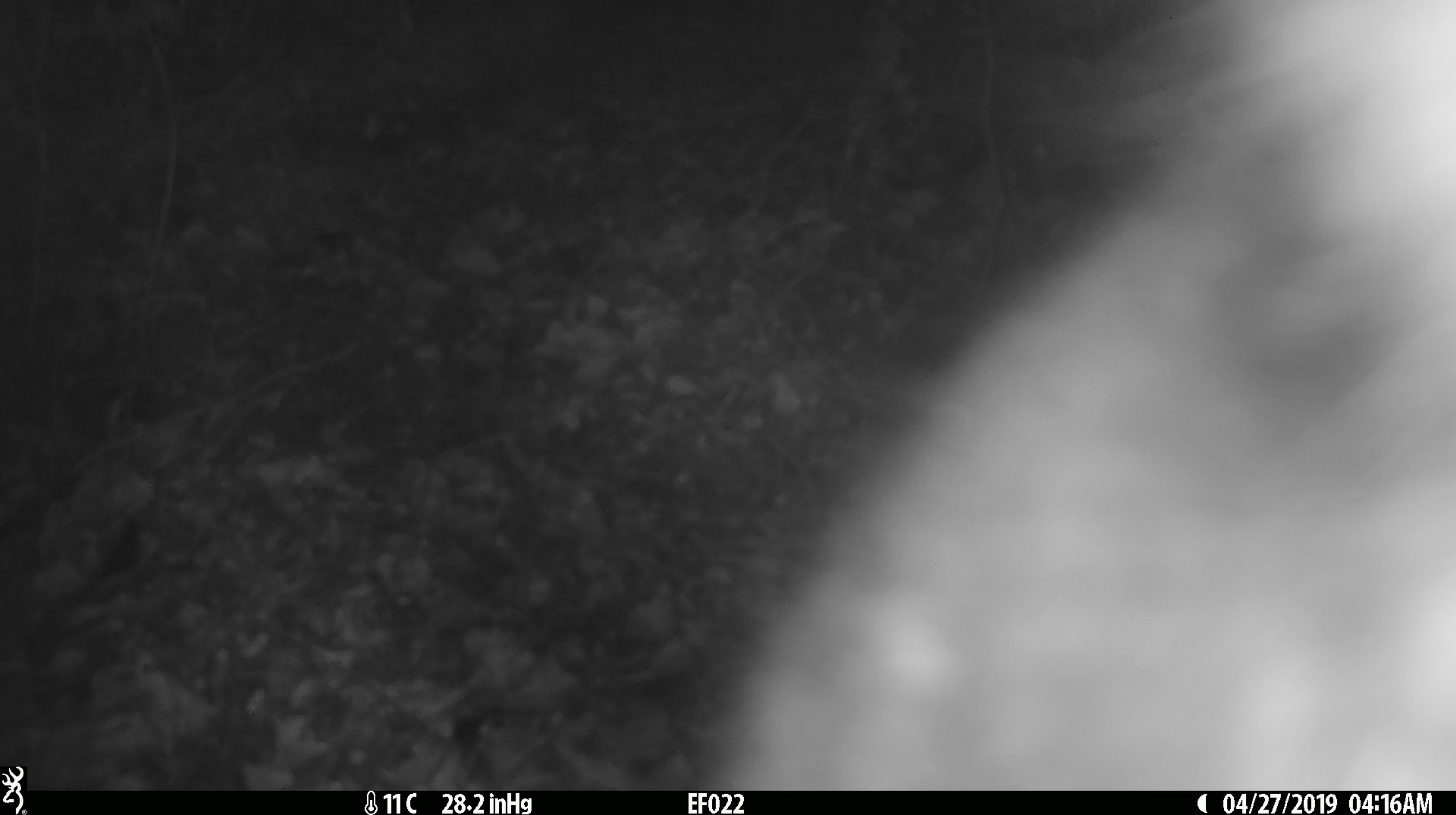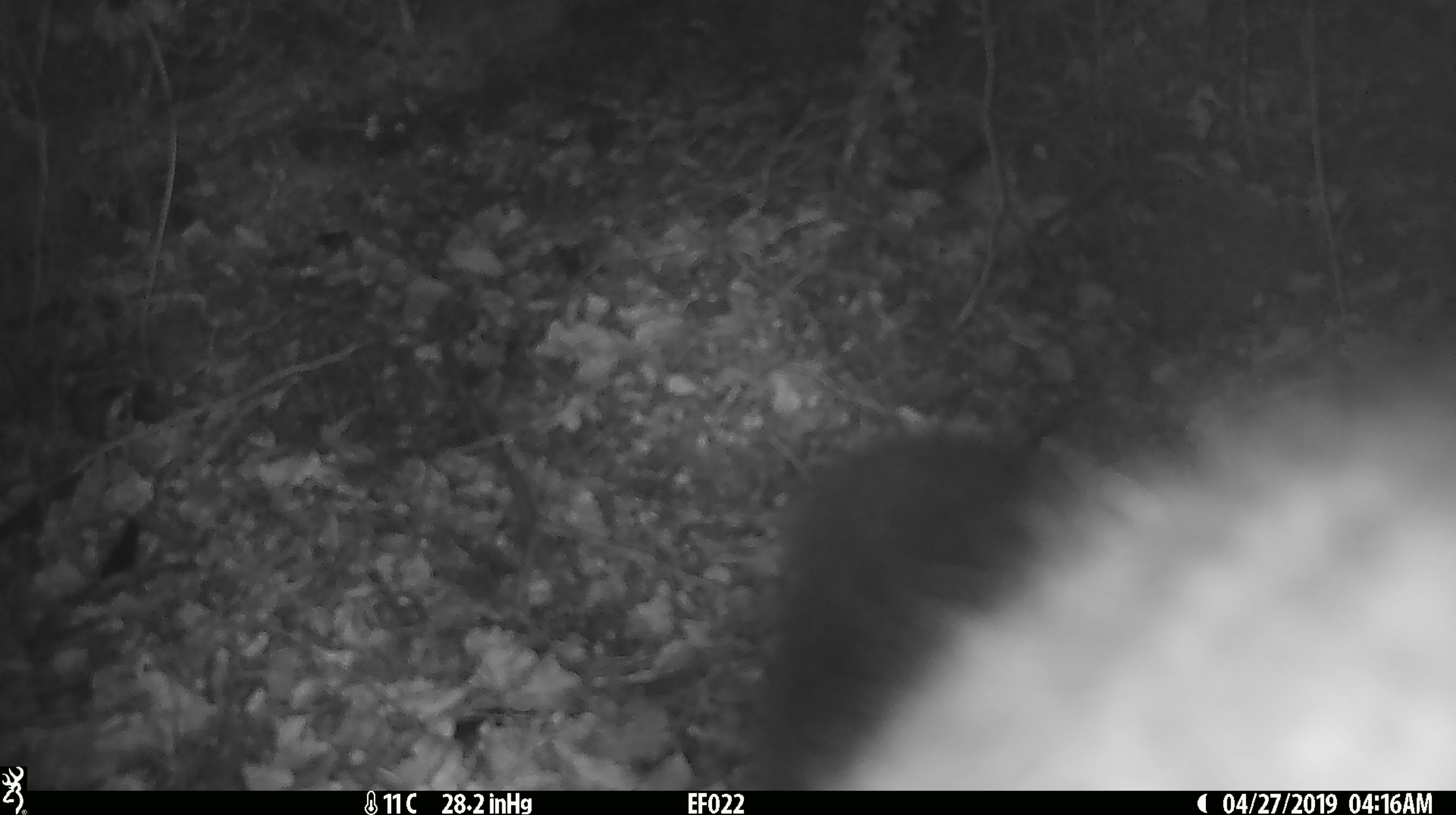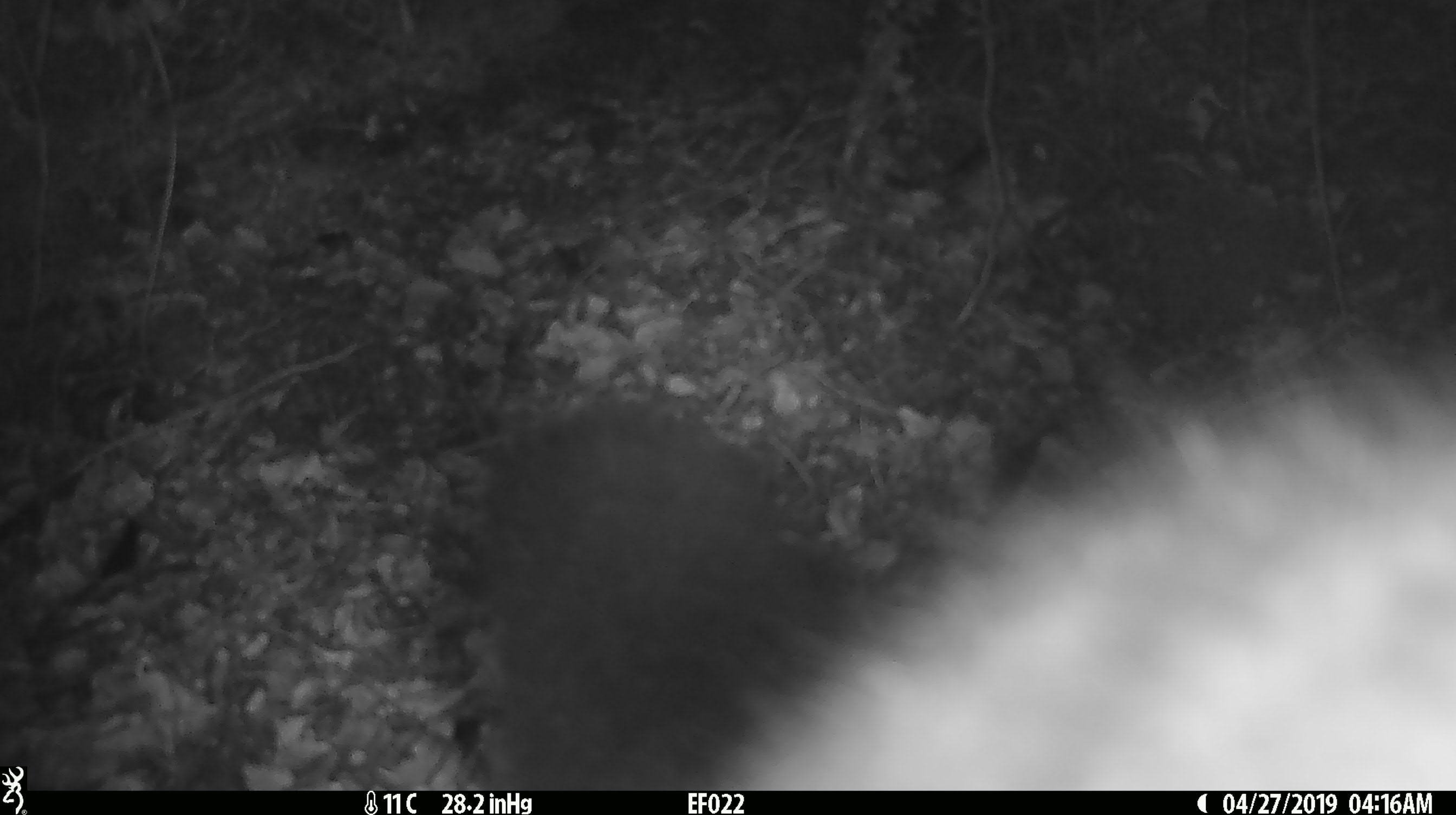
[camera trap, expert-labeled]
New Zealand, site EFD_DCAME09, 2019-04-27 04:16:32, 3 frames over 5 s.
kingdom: Animalia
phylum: Chordata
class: Mammalia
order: Diprotodontia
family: Phalangeridae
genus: Trichosurus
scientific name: Trichosurus vulpecula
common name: common brushtail possum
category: possum